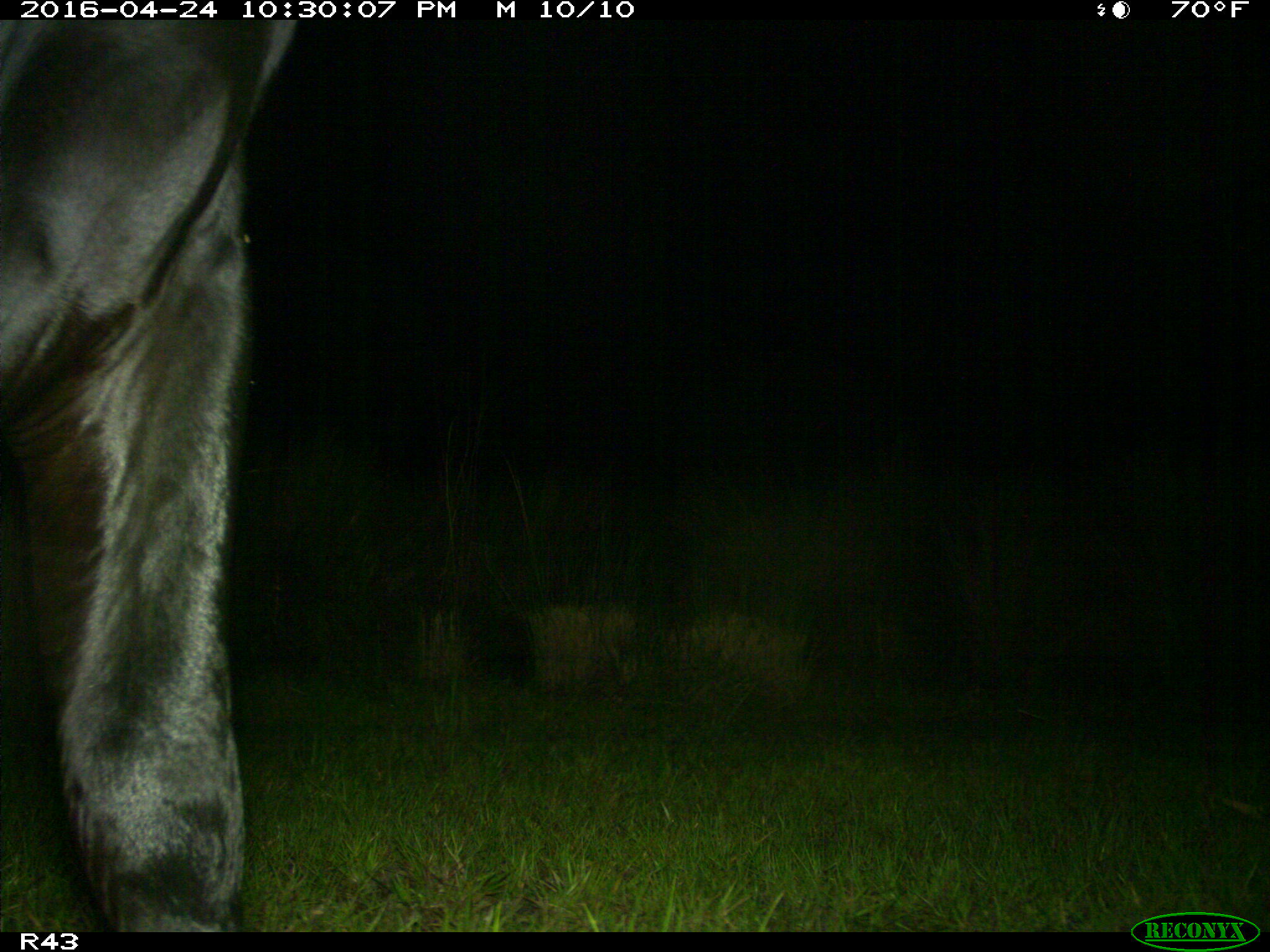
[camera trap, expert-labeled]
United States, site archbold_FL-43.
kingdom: Animalia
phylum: Chordata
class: Mammalia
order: Artiodactyla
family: Bovidae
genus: Bos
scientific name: Bos taurus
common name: domestic cow